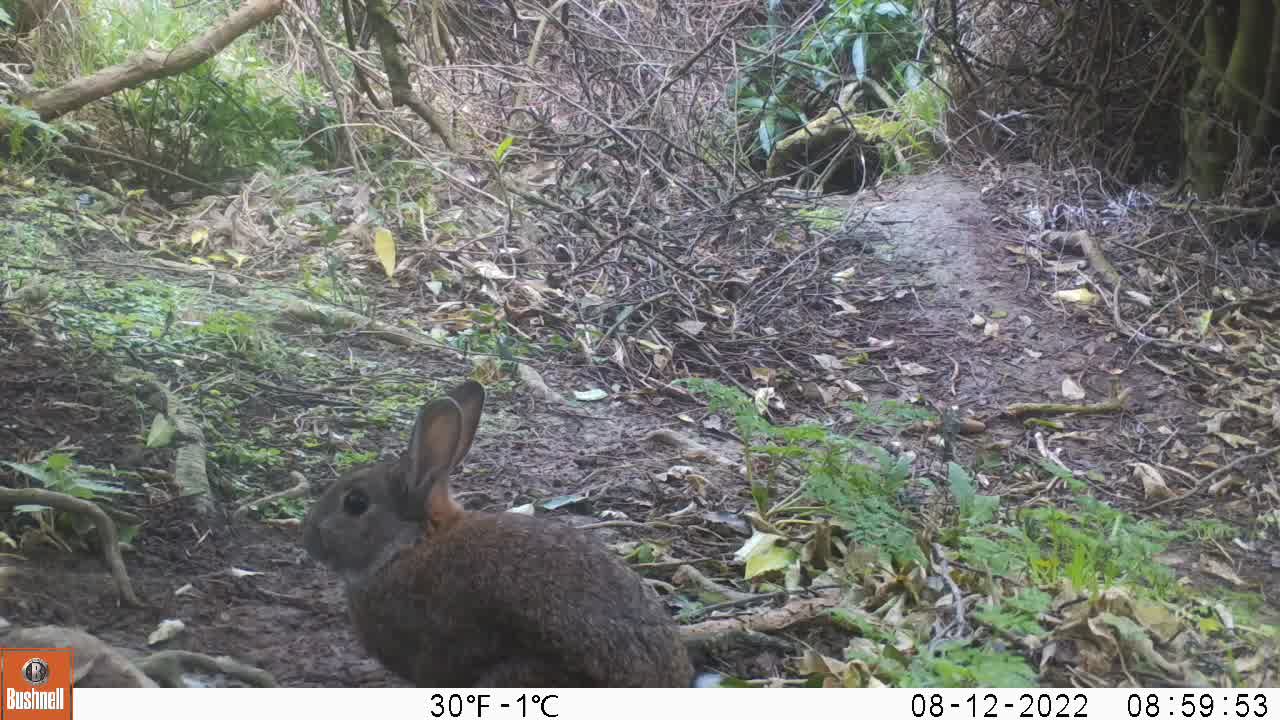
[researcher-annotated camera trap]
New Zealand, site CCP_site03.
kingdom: Animalia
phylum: Chordata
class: Mammalia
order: Lagomorpha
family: Leporidae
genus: Oryctolagus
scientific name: Oryctolagus cuniculus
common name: european rabbit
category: rabbit